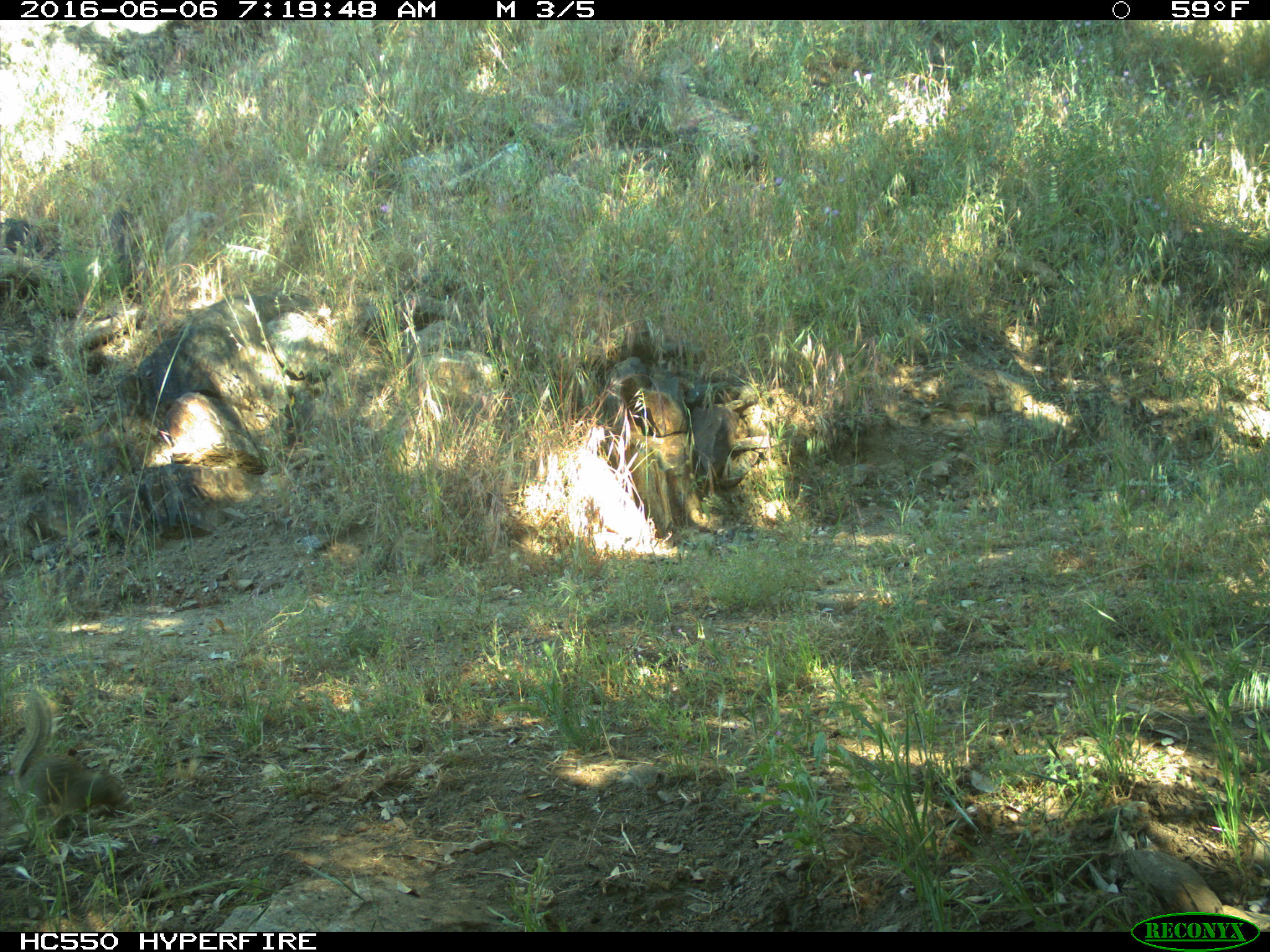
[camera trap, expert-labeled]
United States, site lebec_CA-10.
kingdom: Animalia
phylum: Chordata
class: Mammalia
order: Rodentia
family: Sciuridae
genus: Otospermophilus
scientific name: Otospermophilus beecheyi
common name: california ground squirrel